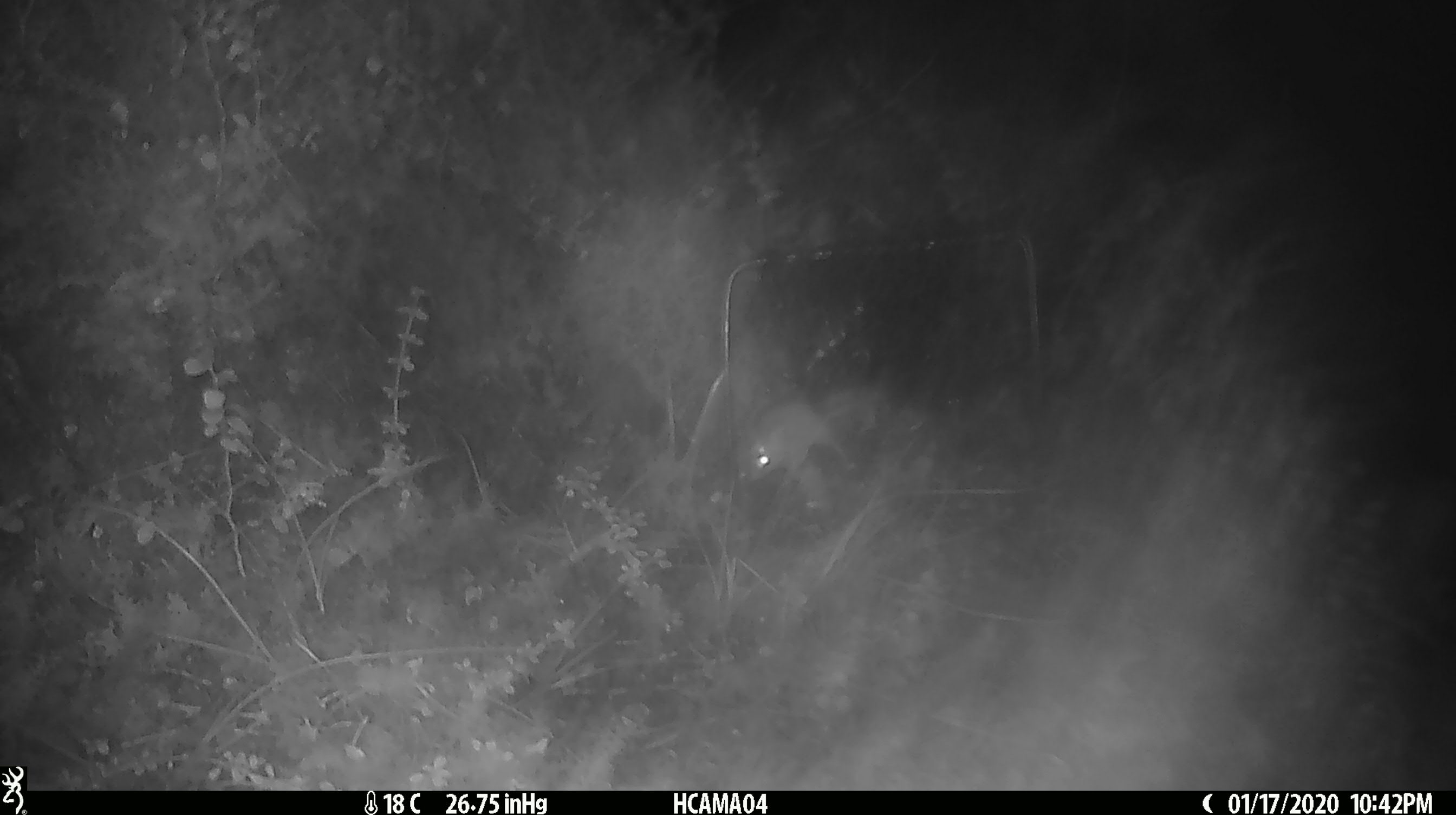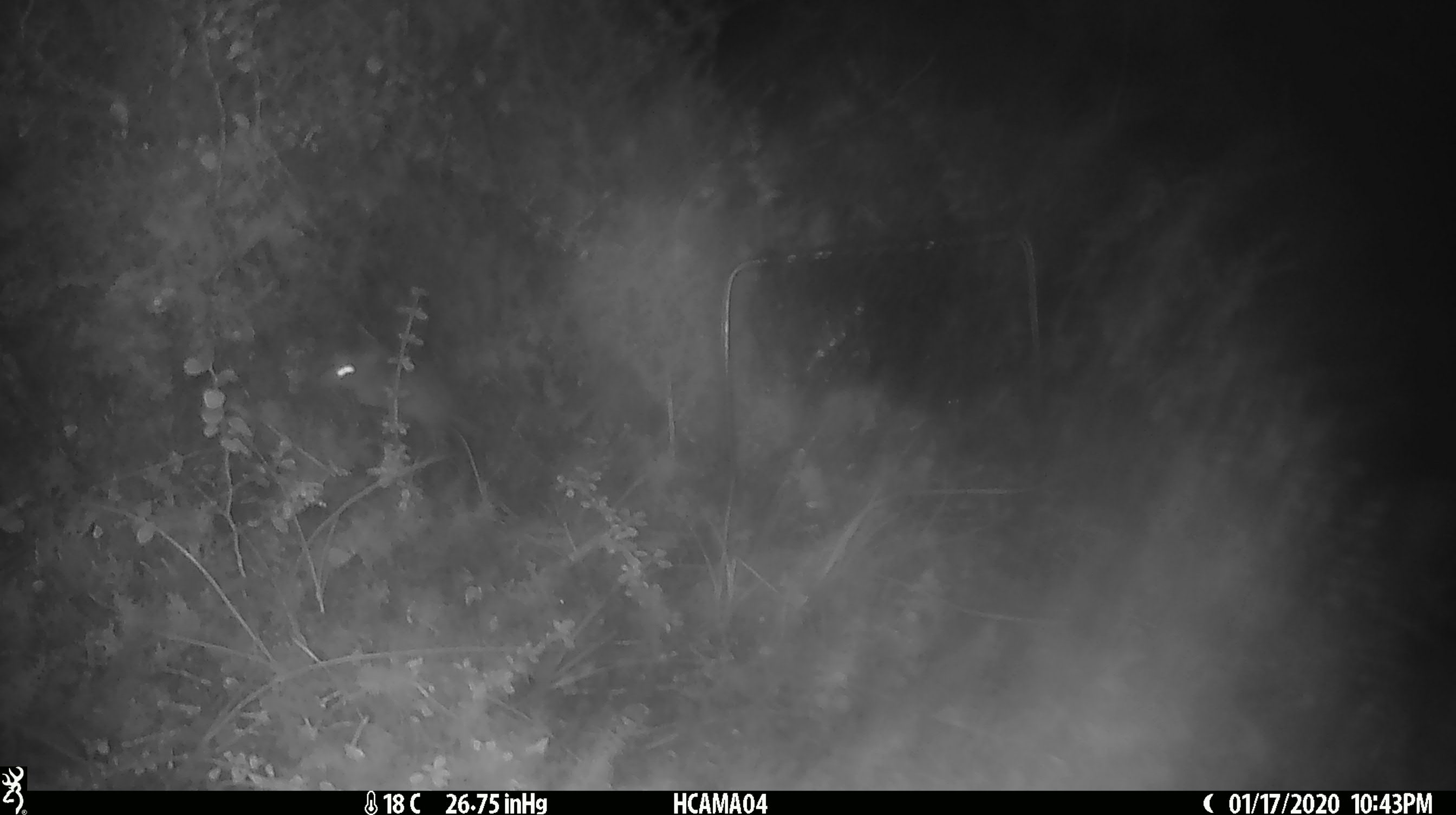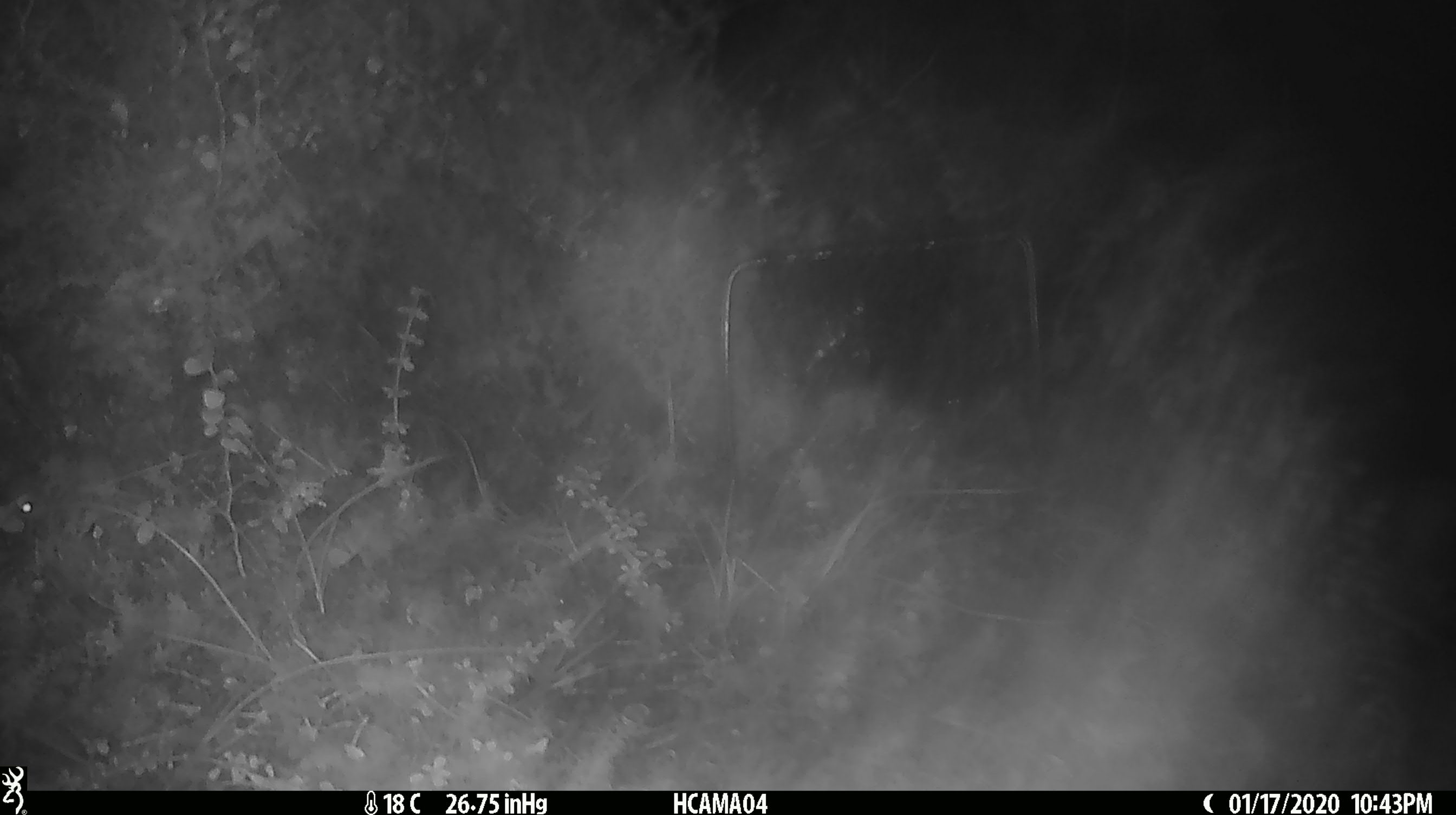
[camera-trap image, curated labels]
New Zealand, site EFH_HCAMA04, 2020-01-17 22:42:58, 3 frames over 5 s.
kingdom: Animalia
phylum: Chordata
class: Mammalia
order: Rodentia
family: Muridae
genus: Mus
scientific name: Mus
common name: mouse